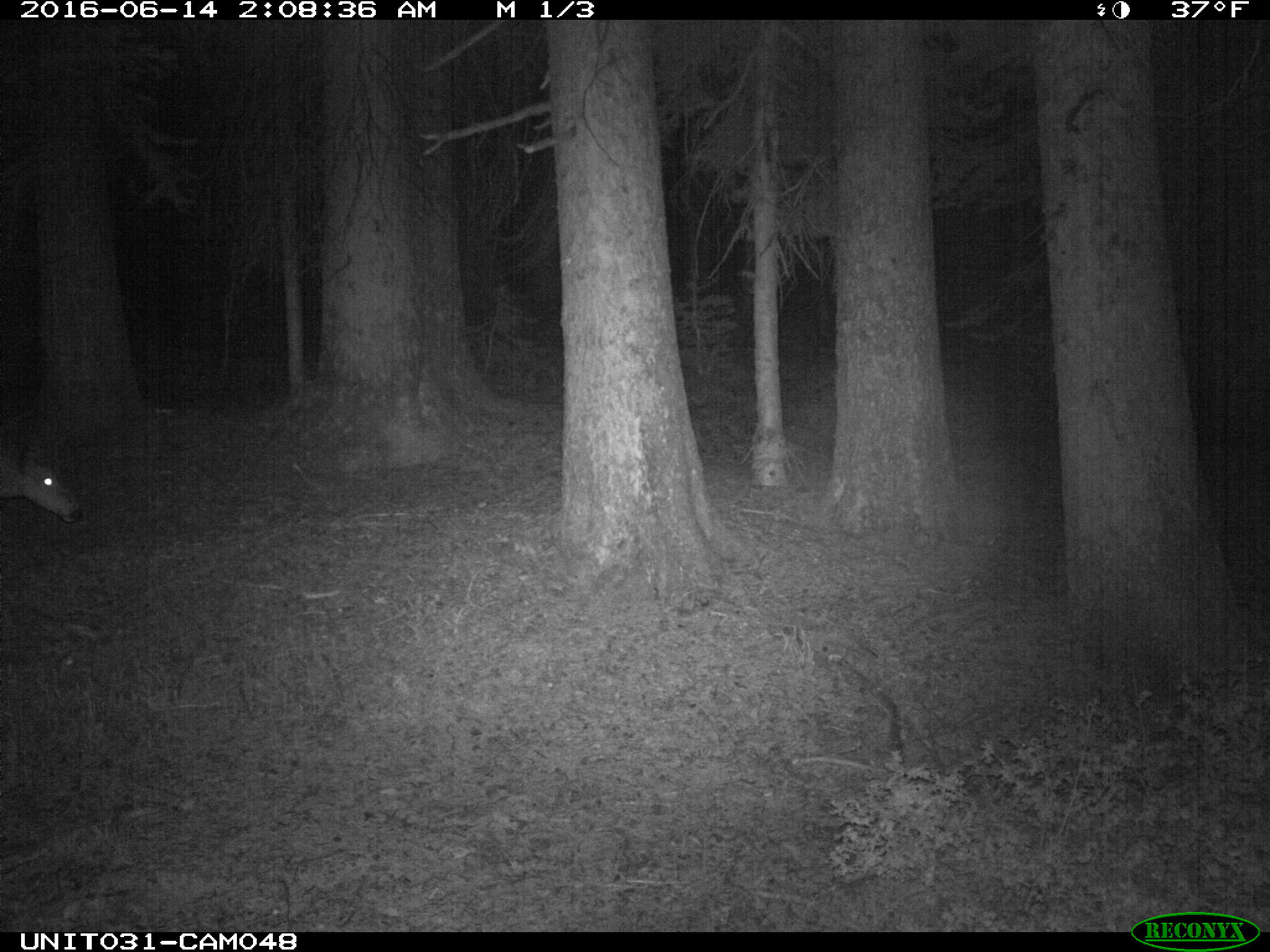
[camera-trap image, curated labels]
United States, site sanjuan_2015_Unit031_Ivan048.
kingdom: Animalia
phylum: Chordata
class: Mammalia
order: Artiodactyla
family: Cervidae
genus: Odocoileus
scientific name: Odocoileus hemionus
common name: mule deer